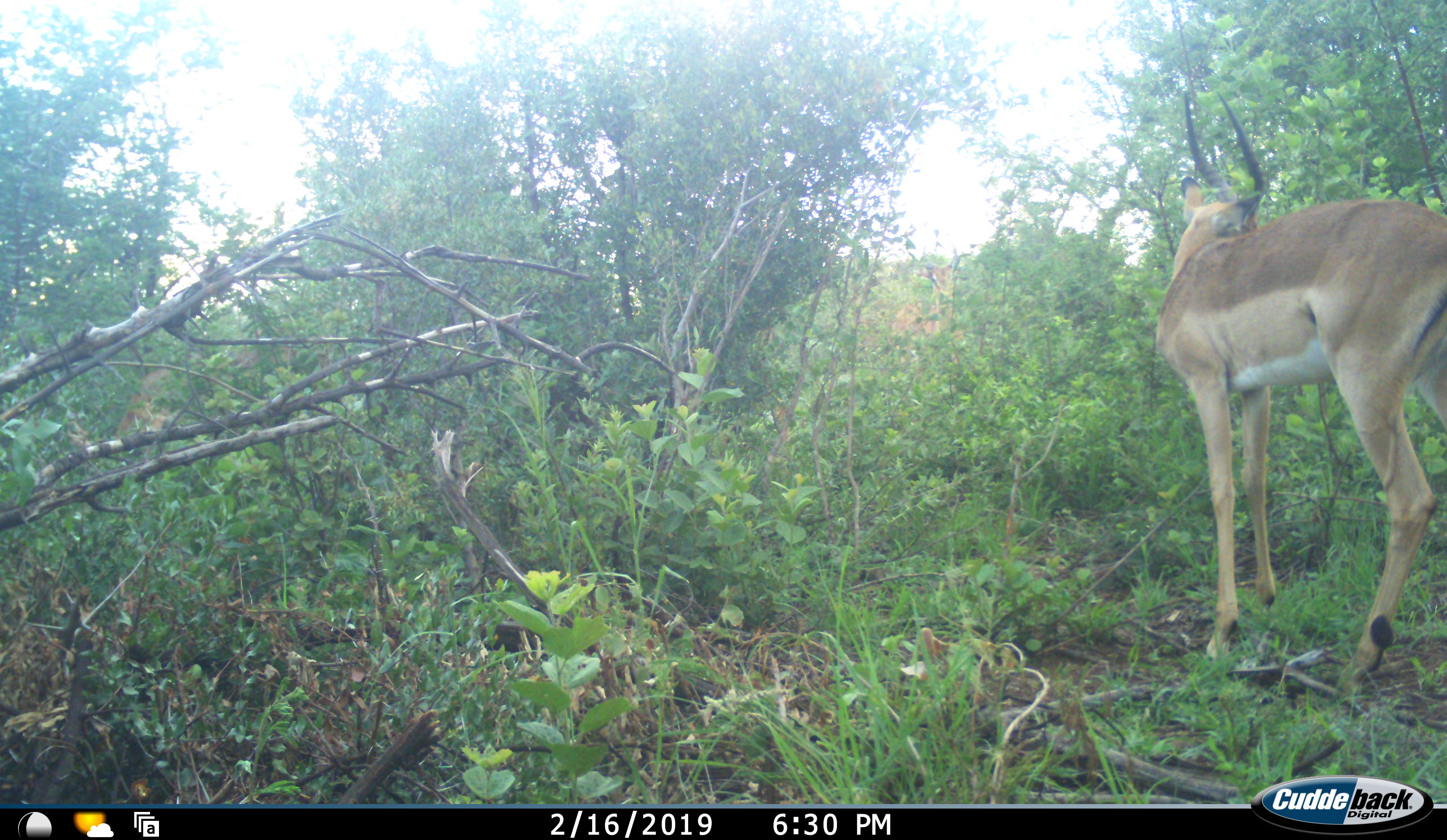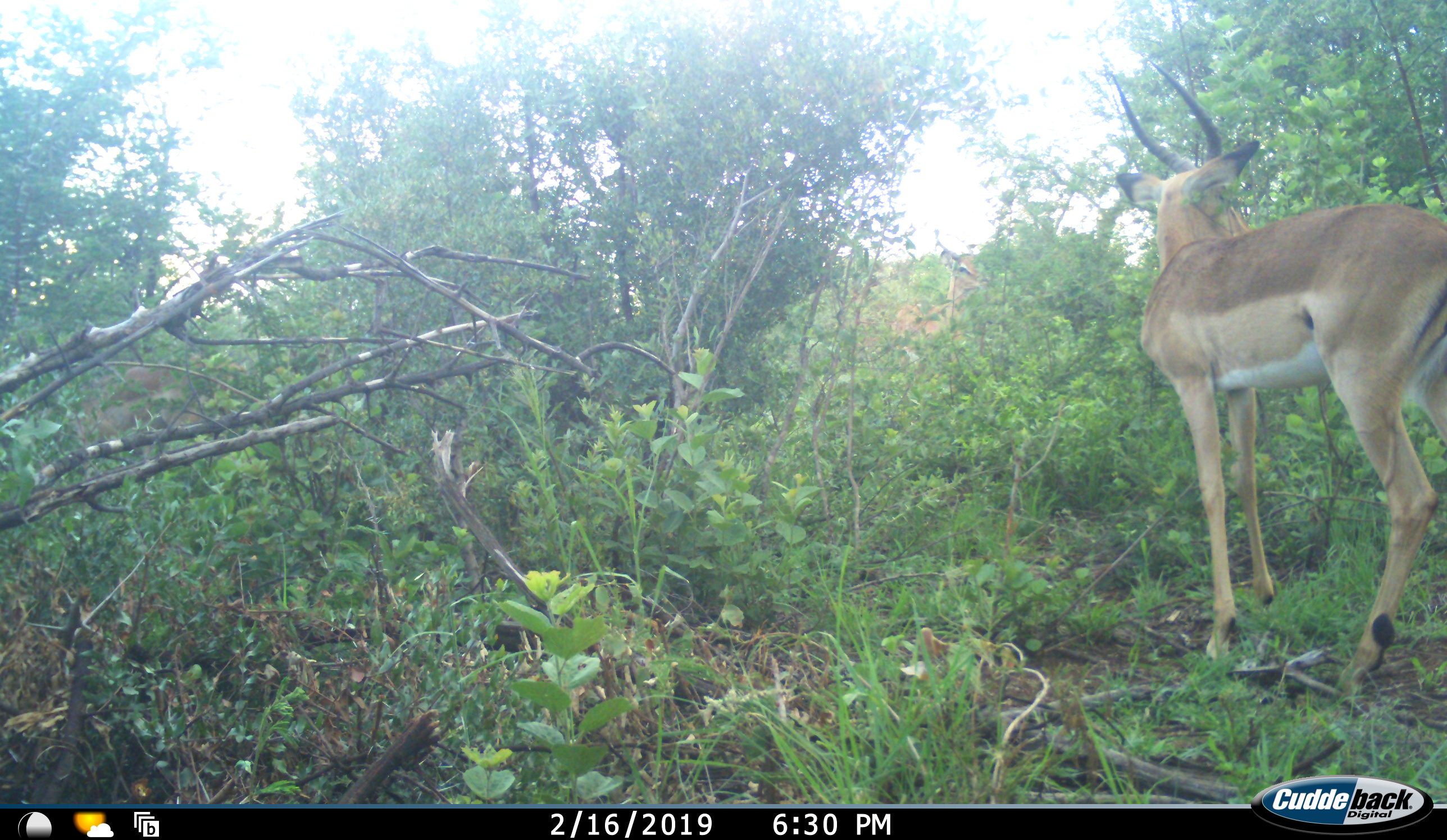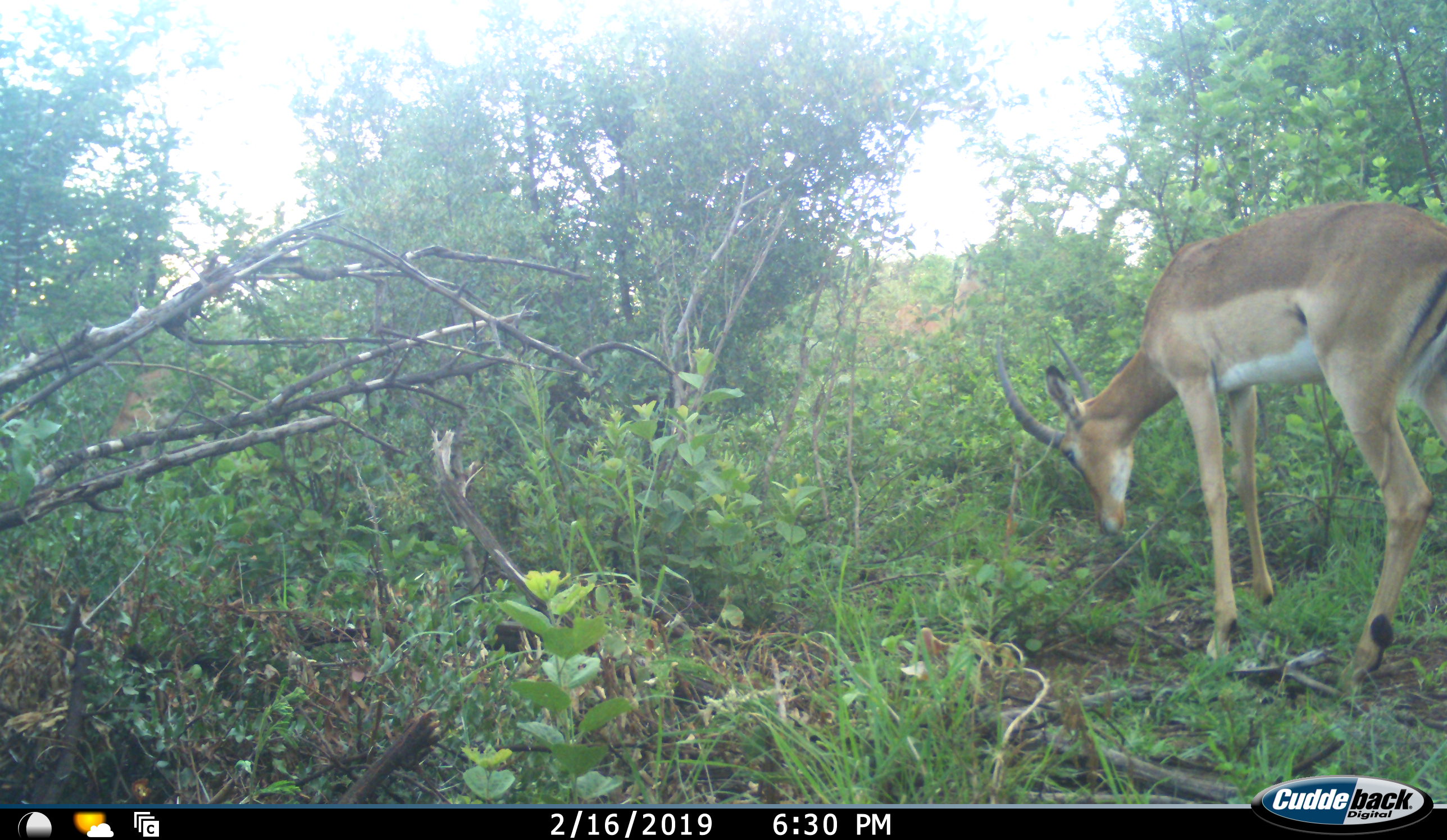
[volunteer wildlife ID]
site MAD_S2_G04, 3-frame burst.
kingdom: Animalia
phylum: Chordata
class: Mammalia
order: Artiodactyla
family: Bovidae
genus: Aepyceros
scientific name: Aepyceros melampus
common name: impala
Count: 2.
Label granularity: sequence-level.